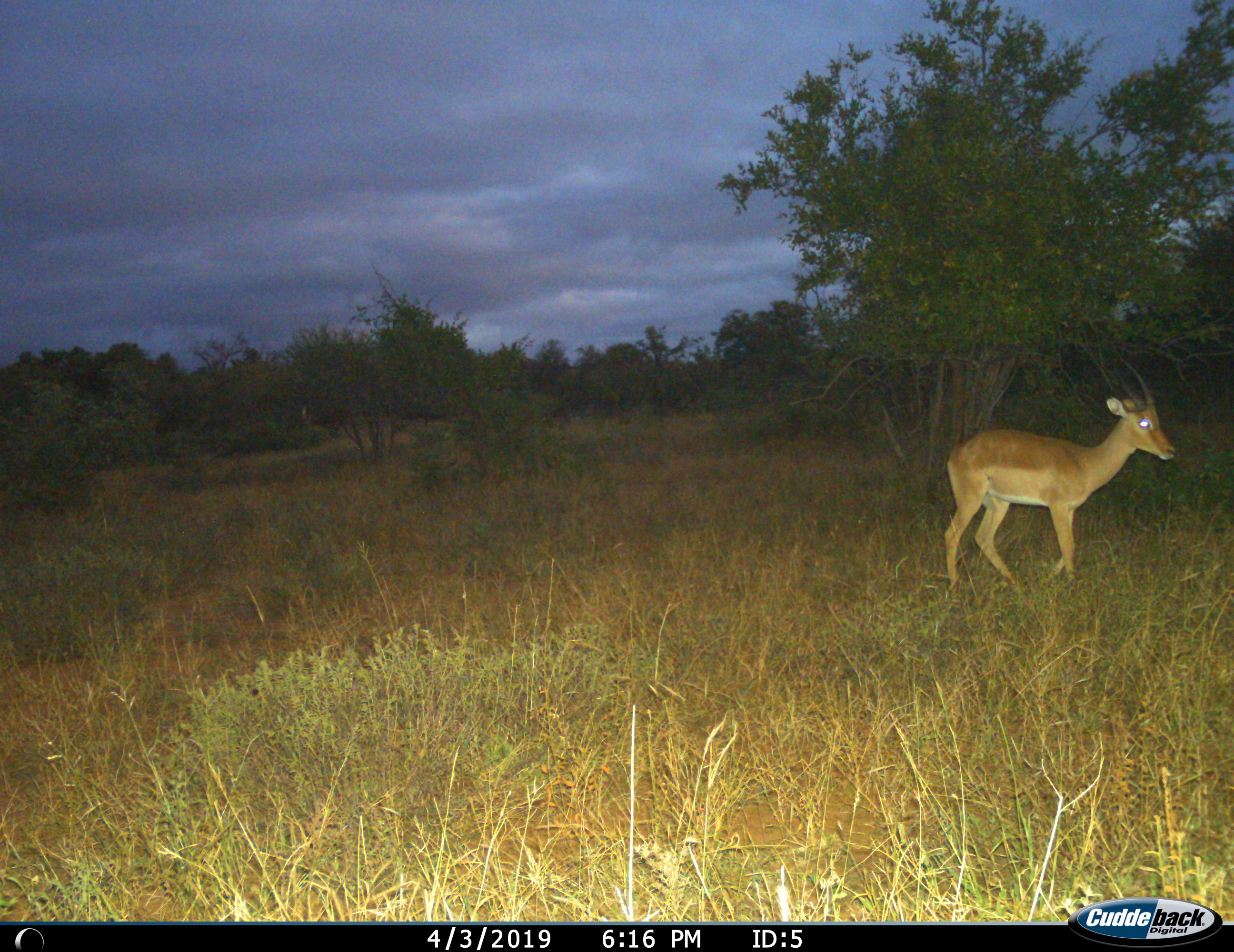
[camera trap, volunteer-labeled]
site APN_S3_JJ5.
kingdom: Animalia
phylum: Chordata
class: Mammalia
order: Artiodactyla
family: Bovidae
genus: Aepyceros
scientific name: Aepyceros melampus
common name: impala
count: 1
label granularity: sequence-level